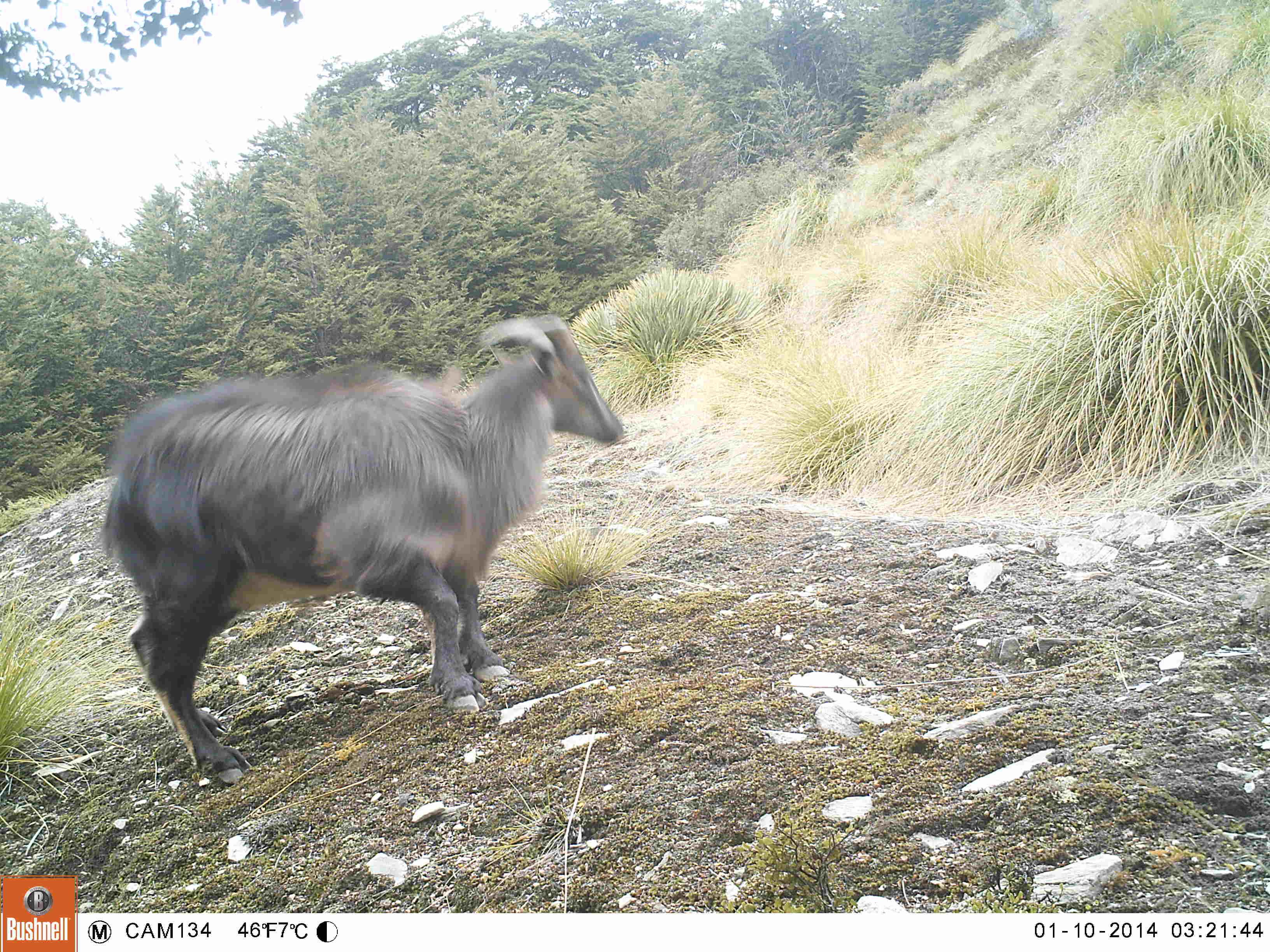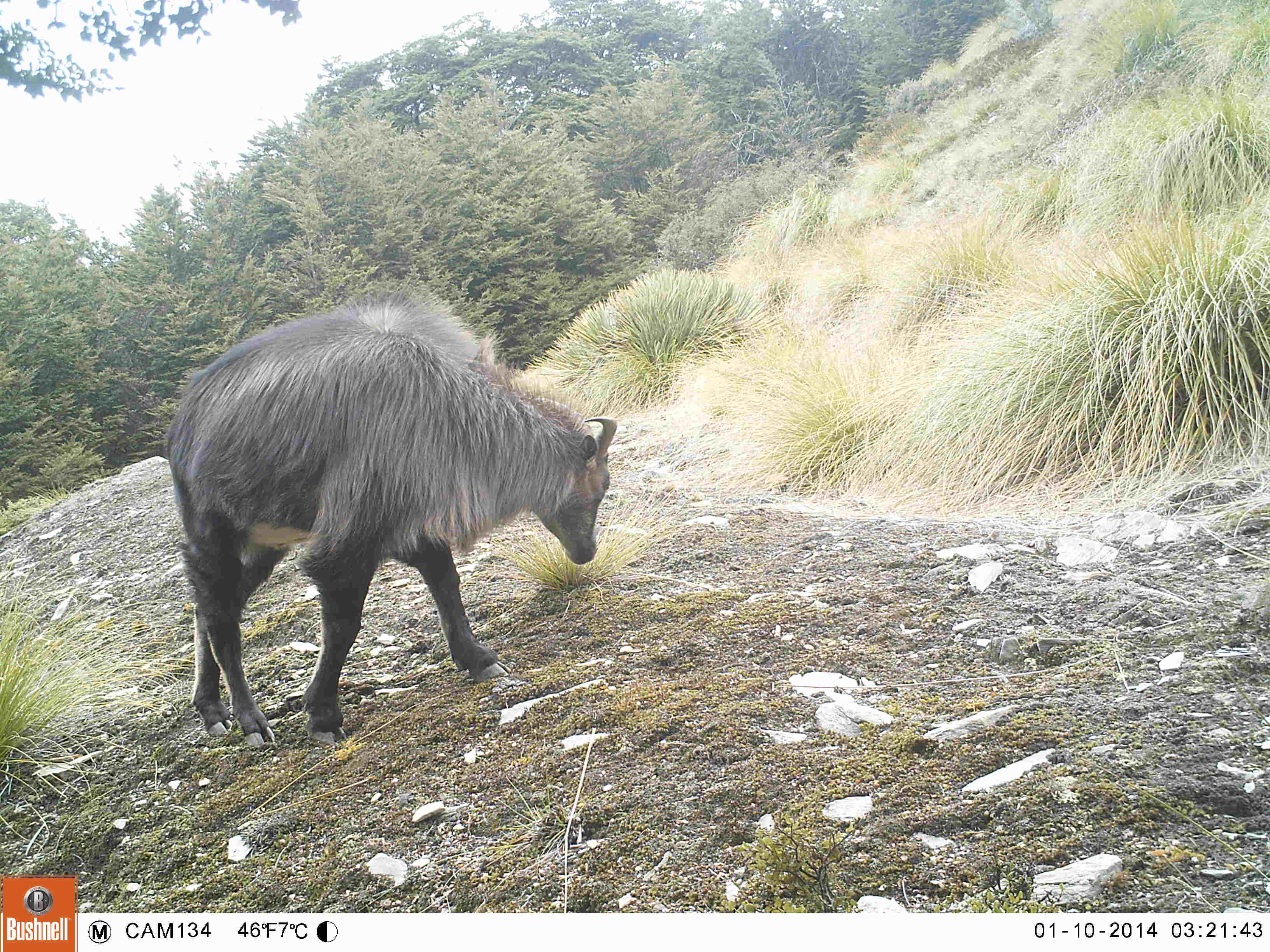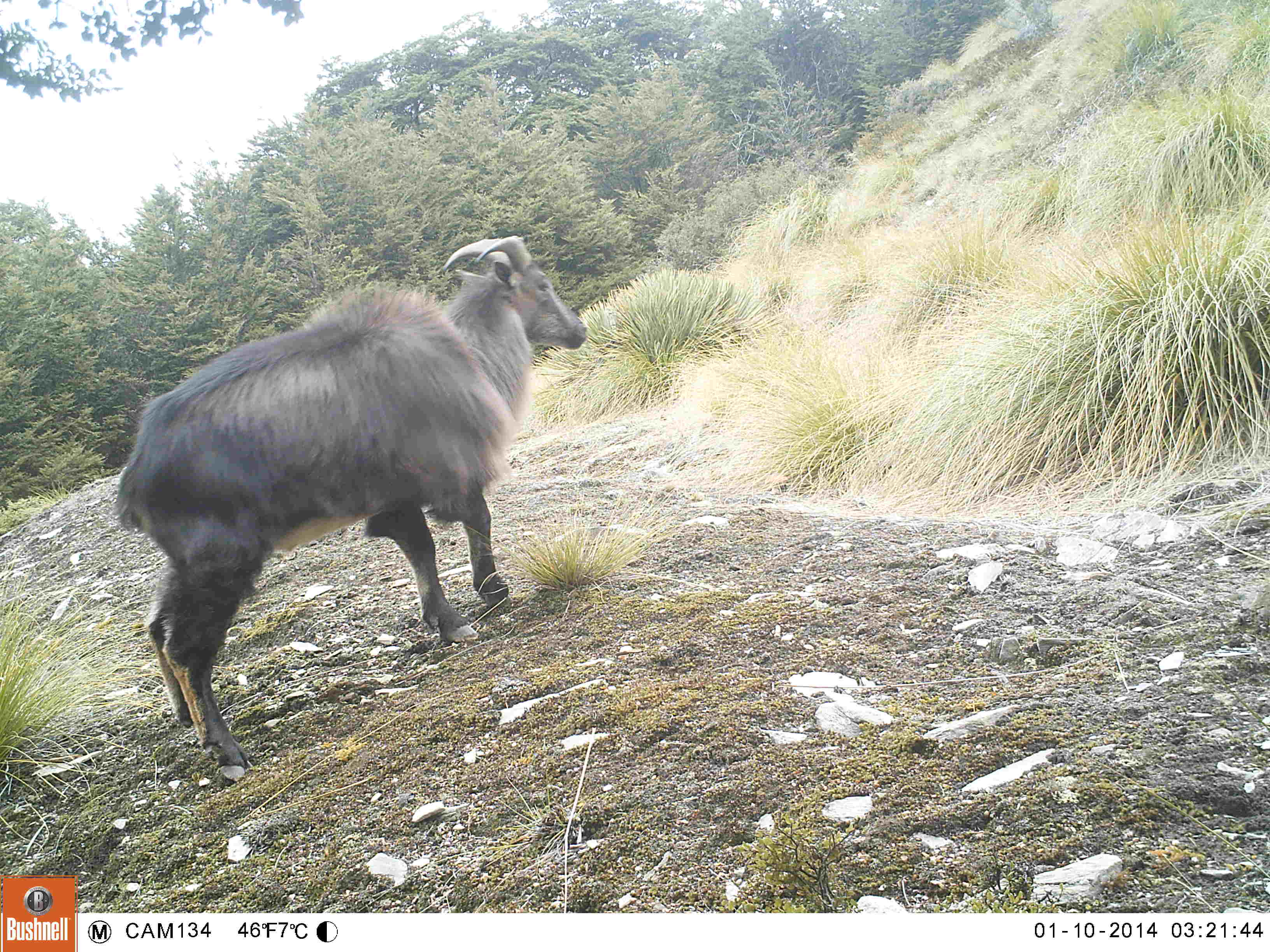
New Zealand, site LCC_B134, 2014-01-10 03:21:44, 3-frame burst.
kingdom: Animalia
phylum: Chordata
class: Mammalia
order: Artiodactyla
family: Bovidae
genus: Nilgiritragus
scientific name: Nilgiritragus hylocrius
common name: tahr